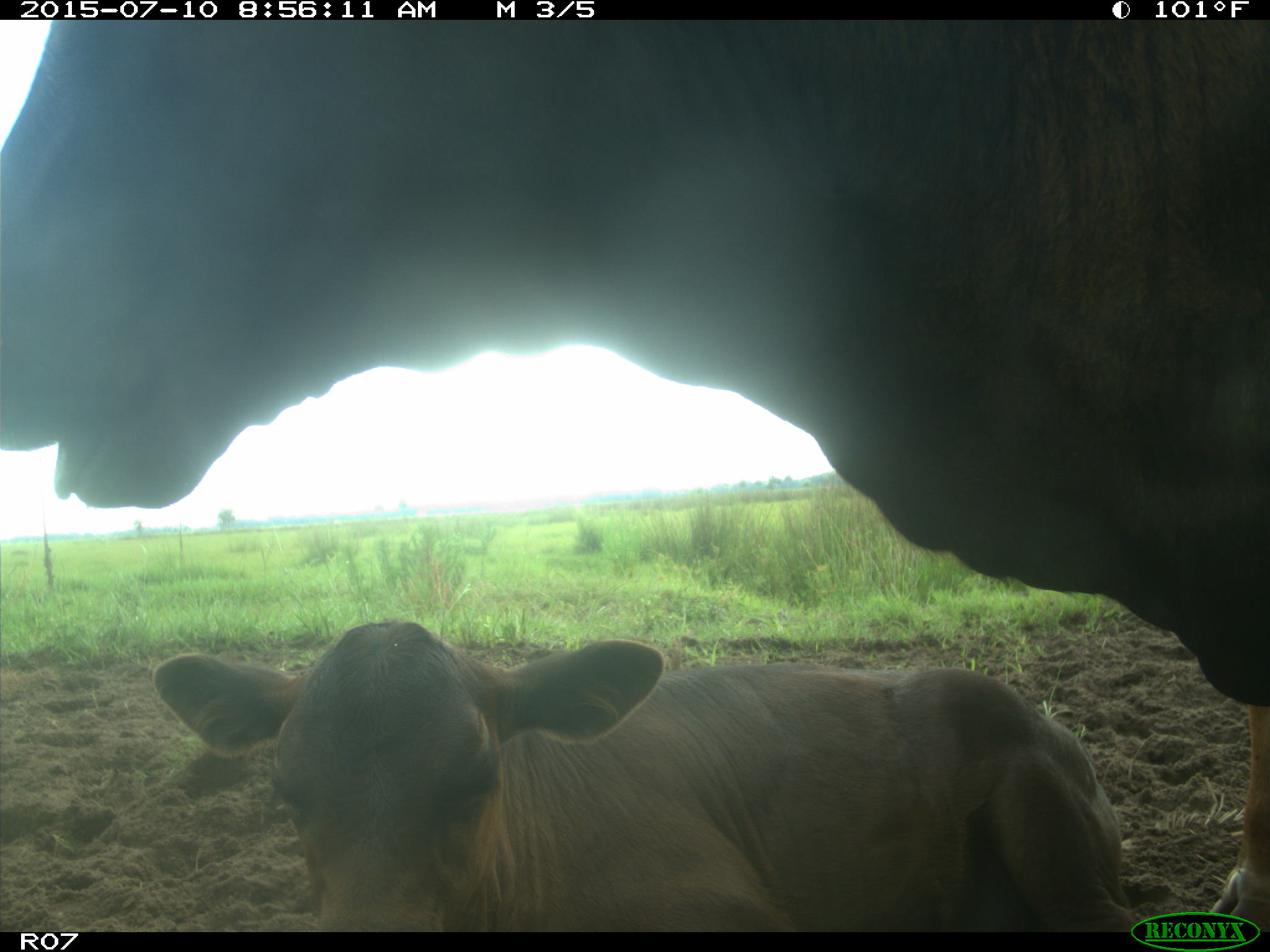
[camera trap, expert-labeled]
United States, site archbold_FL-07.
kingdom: Animalia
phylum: Chordata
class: Mammalia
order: Artiodactyla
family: Bovidae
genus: Bos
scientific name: Bos taurus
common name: domestic cow